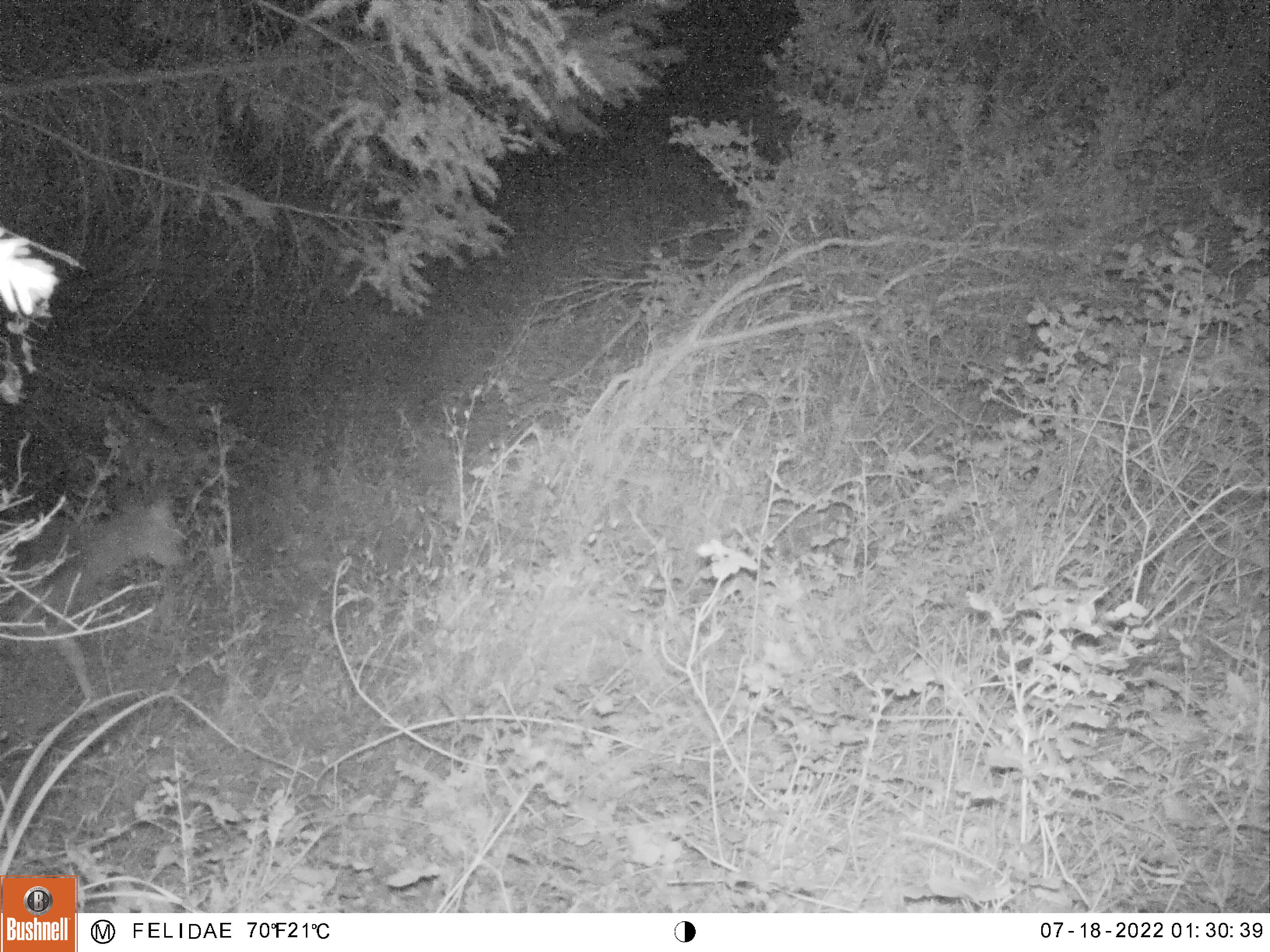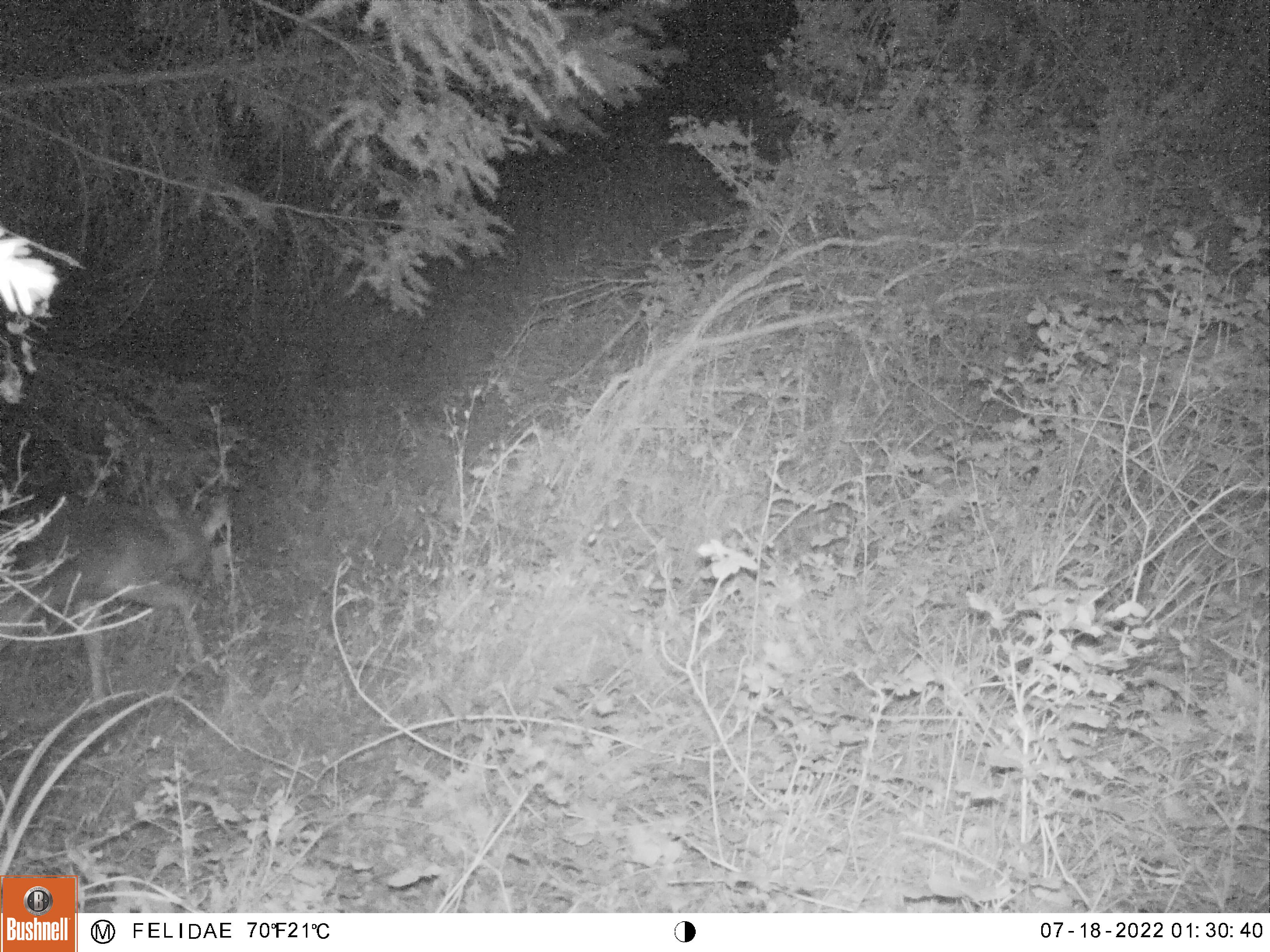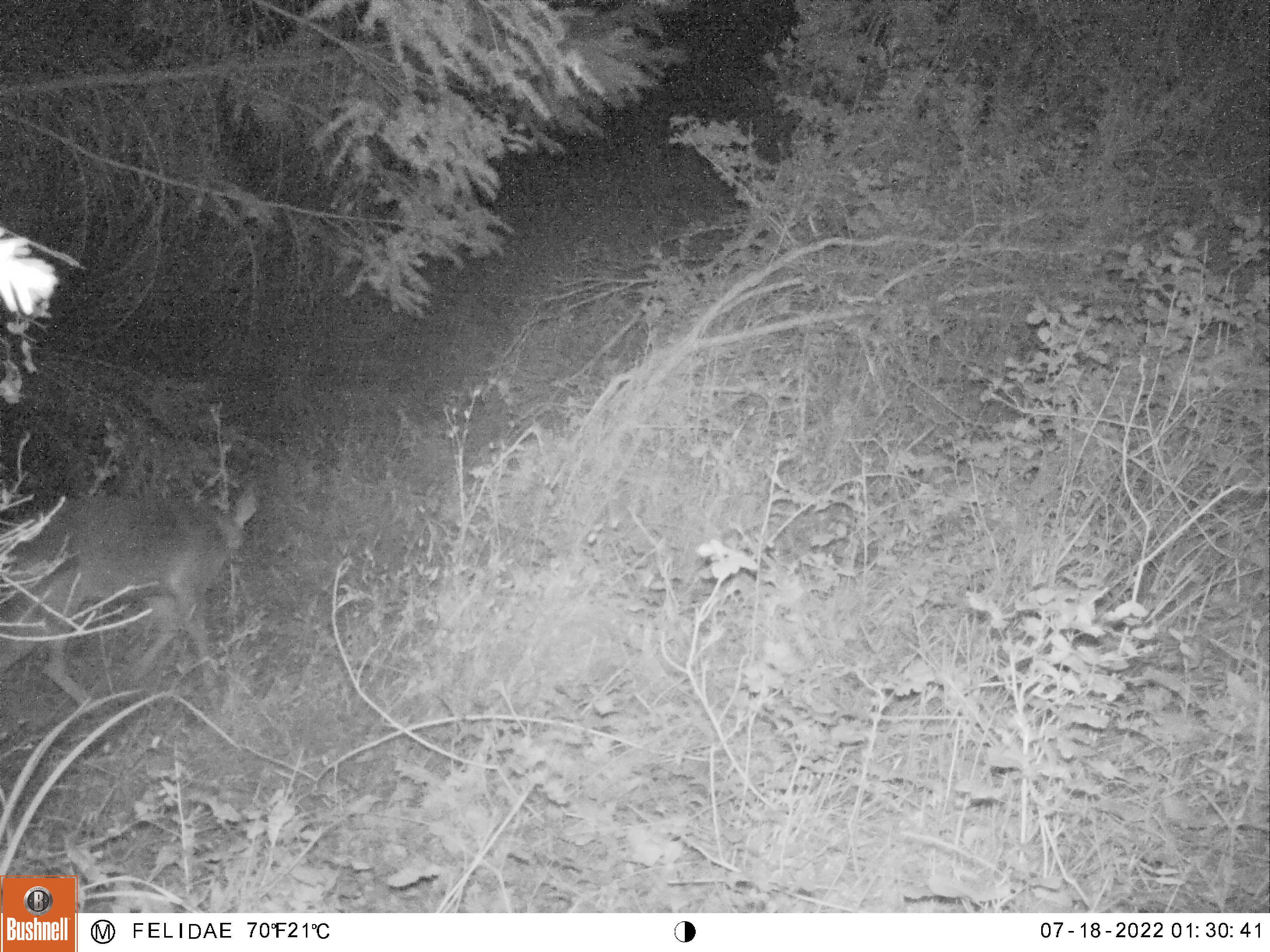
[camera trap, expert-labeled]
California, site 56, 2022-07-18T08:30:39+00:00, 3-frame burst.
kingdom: Animalia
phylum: Chordata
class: Mammalia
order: Artiodactyla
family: Cervidae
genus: Odocoileus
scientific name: Odocoileus hemionus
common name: mule deer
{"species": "mule deer (Odocoileus hemionus)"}